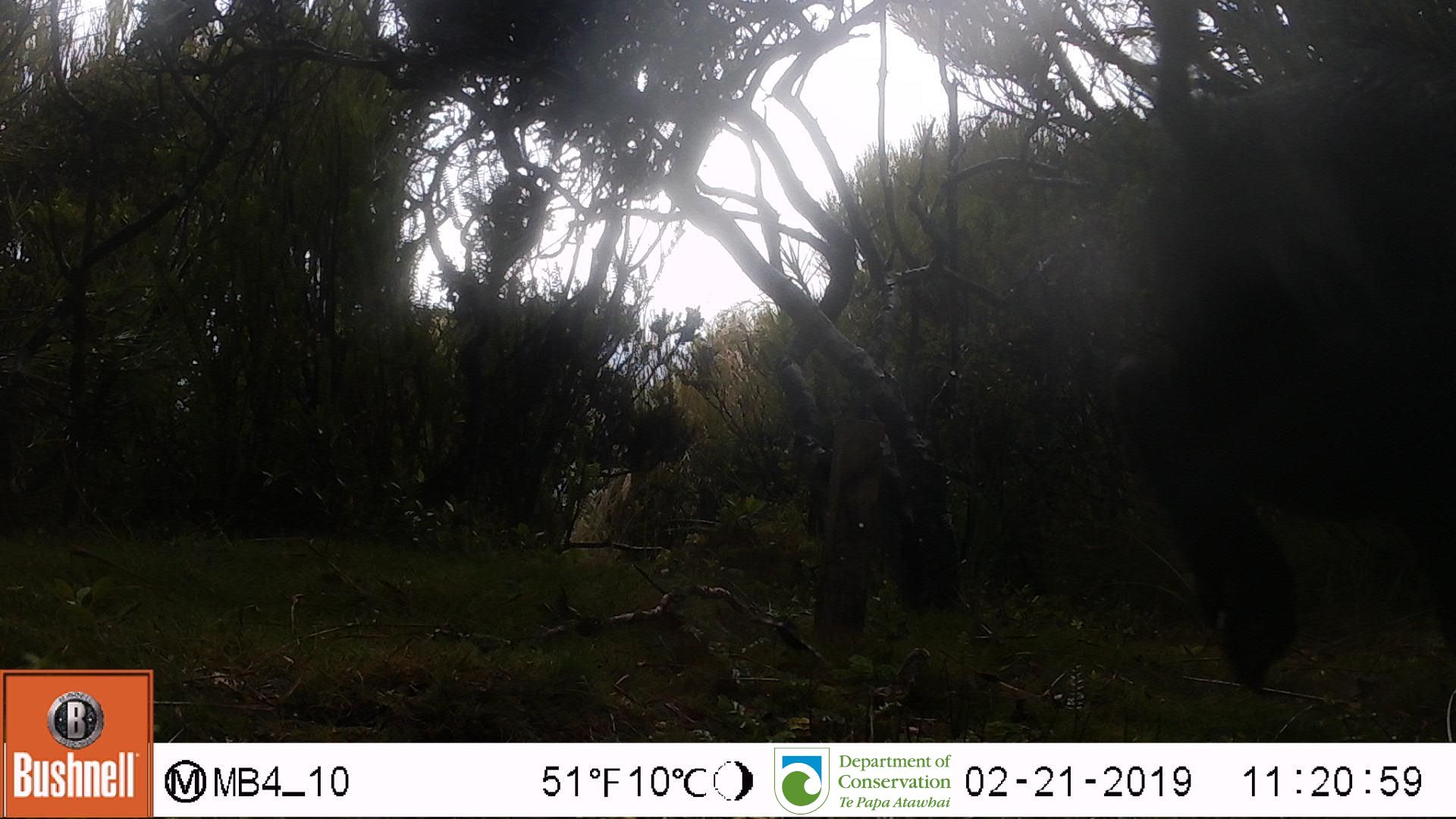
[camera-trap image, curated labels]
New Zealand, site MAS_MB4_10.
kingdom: Animalia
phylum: Chordata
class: Mammalia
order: Artiodactyla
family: Suidae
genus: Sus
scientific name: Sus scrofa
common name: pig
Pig (Sus scrofa).